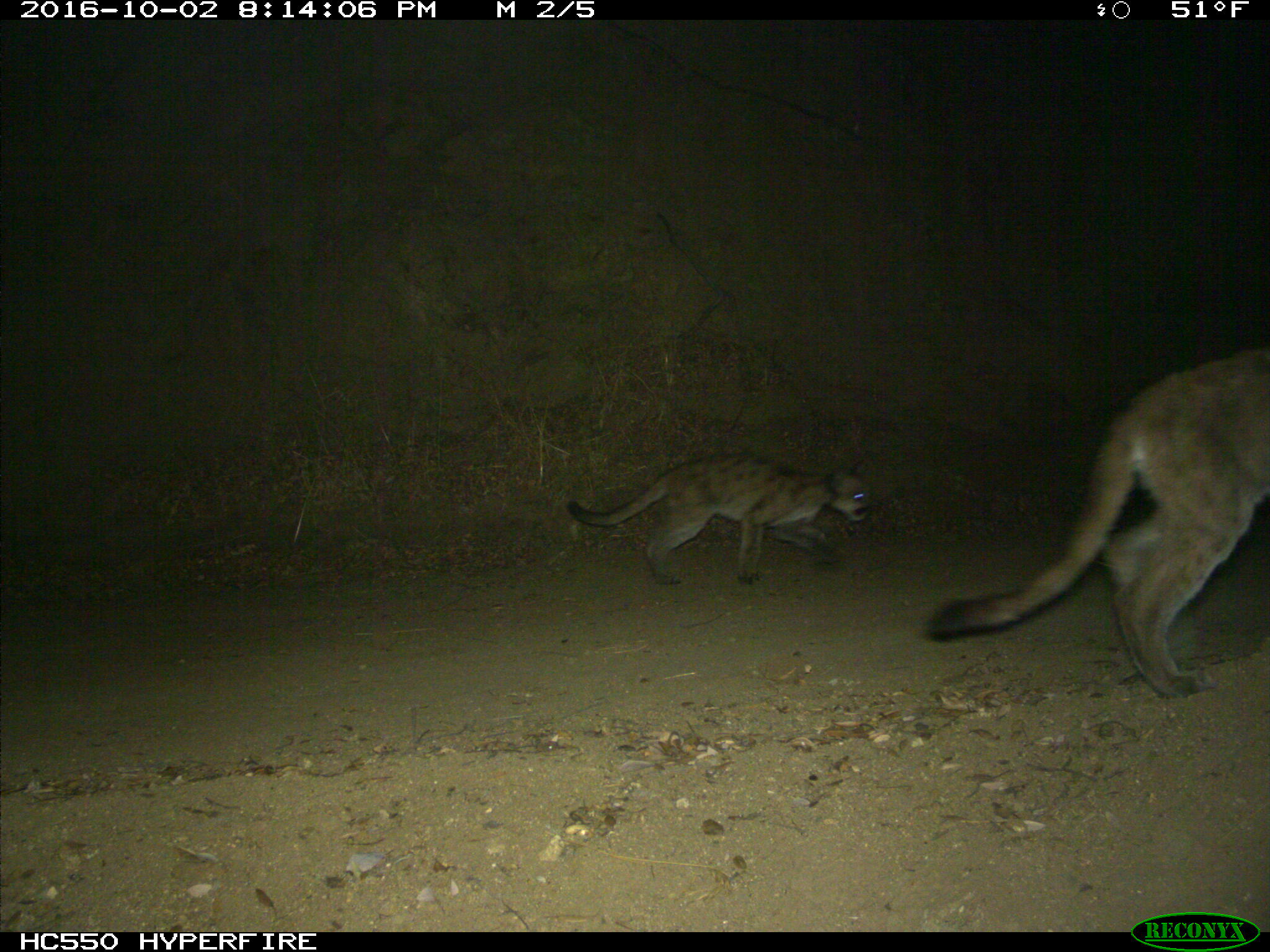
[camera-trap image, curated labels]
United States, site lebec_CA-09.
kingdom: Animalia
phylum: Chordata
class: Mammalia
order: Carnivora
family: Felidae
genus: Puma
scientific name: Puma concolor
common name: mountain lion